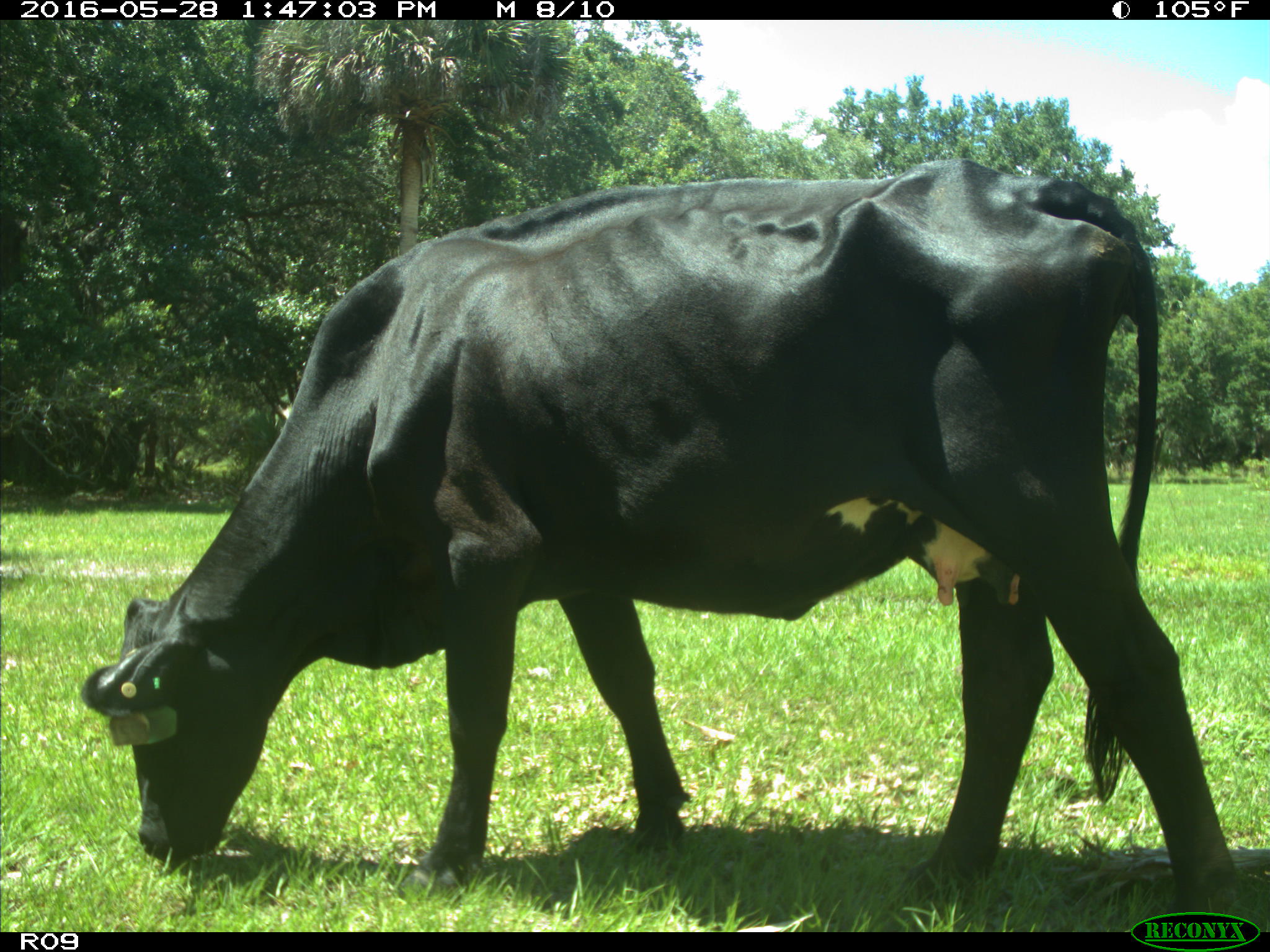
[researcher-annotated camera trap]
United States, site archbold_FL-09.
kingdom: Animalia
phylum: Chordata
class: Mammalia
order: Artiodactyla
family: Bovidae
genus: Bos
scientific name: Bos taurus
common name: domestic cow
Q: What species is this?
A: Bos taurus (domestic cow).